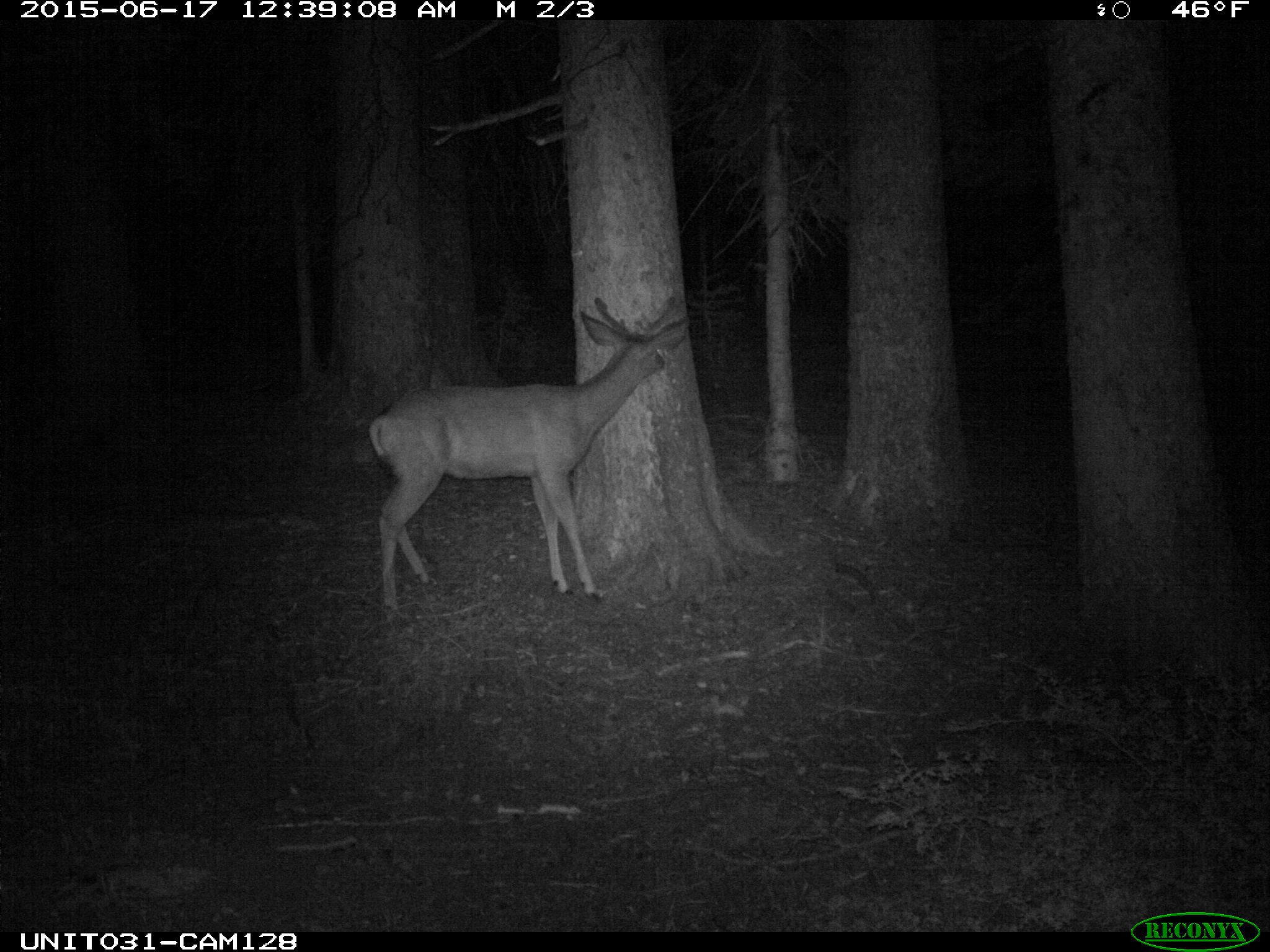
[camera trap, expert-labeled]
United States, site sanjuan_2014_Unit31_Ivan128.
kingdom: Animalia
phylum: Chordata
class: Mammalia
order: Artiodactyla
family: Cervidae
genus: Odocoileus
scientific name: Odocoileus hemionus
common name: mule deer